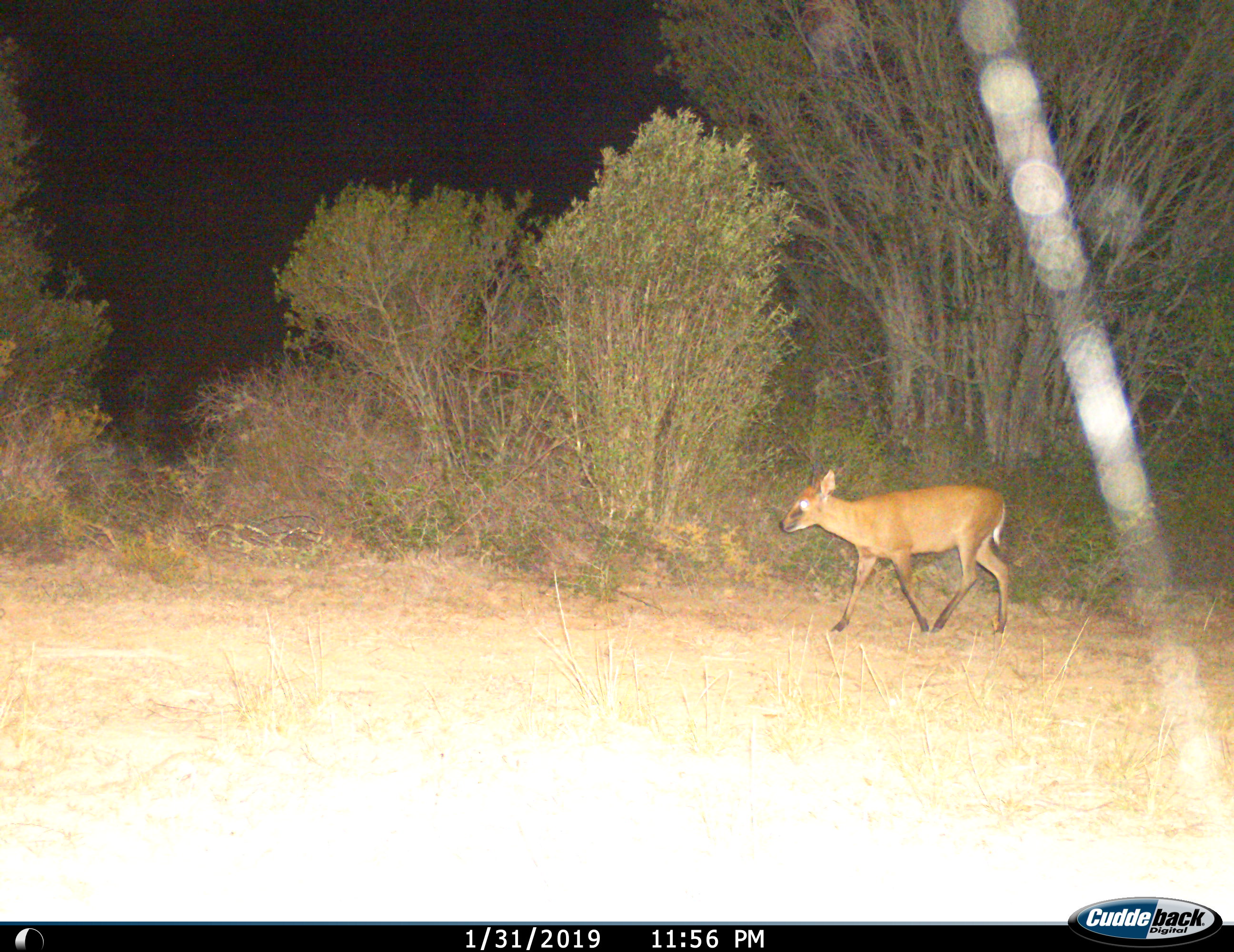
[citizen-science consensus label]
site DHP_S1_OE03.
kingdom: Animalia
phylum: Chordata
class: Mammalia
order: Artiodactyla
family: Bovidae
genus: Sylvicapra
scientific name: Sylvicapra grimmia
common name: common duiker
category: duikercommongrey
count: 1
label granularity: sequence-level